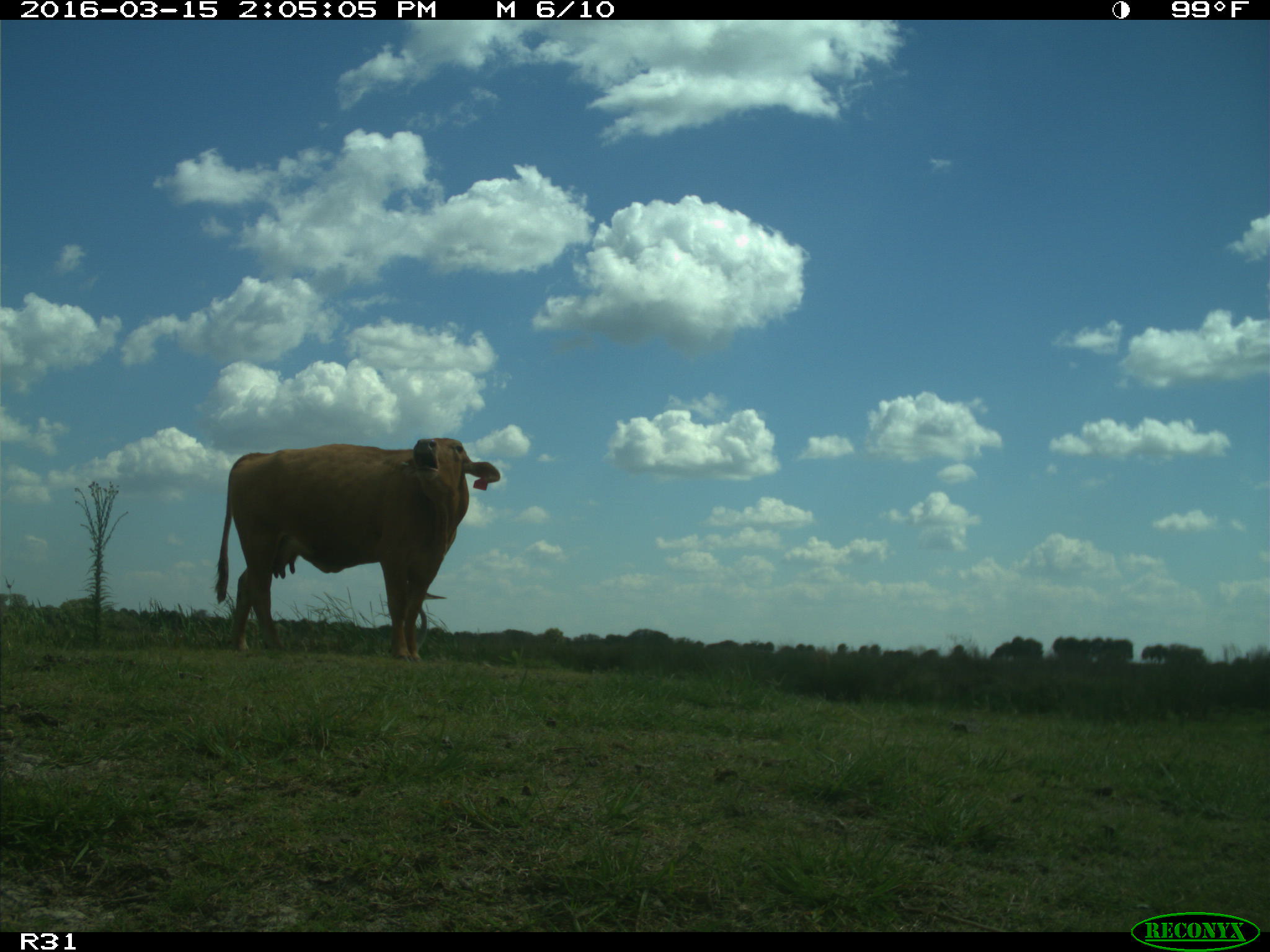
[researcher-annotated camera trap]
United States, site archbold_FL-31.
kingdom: Animalia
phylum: Chordata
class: Mammalia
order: Artiodactyla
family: Bovidae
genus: Bos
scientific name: Bos taurus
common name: domestic cow